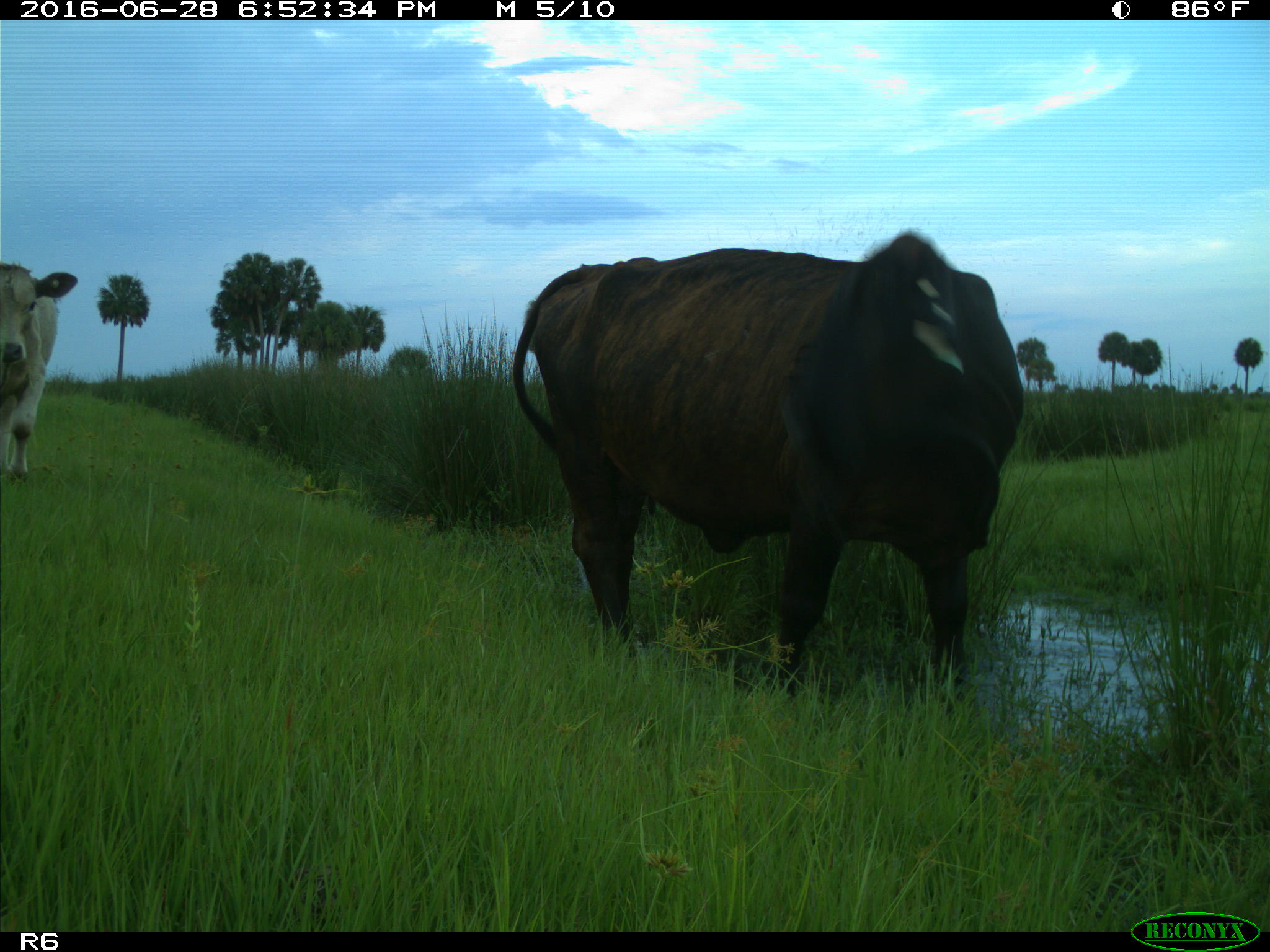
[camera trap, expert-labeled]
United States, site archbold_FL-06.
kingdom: Animalia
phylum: Chordata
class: Mammalia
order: Artiodactyla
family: Bovidae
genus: Bos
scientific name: Bos taurus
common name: domestic cow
Bos taurus (domestic cow).